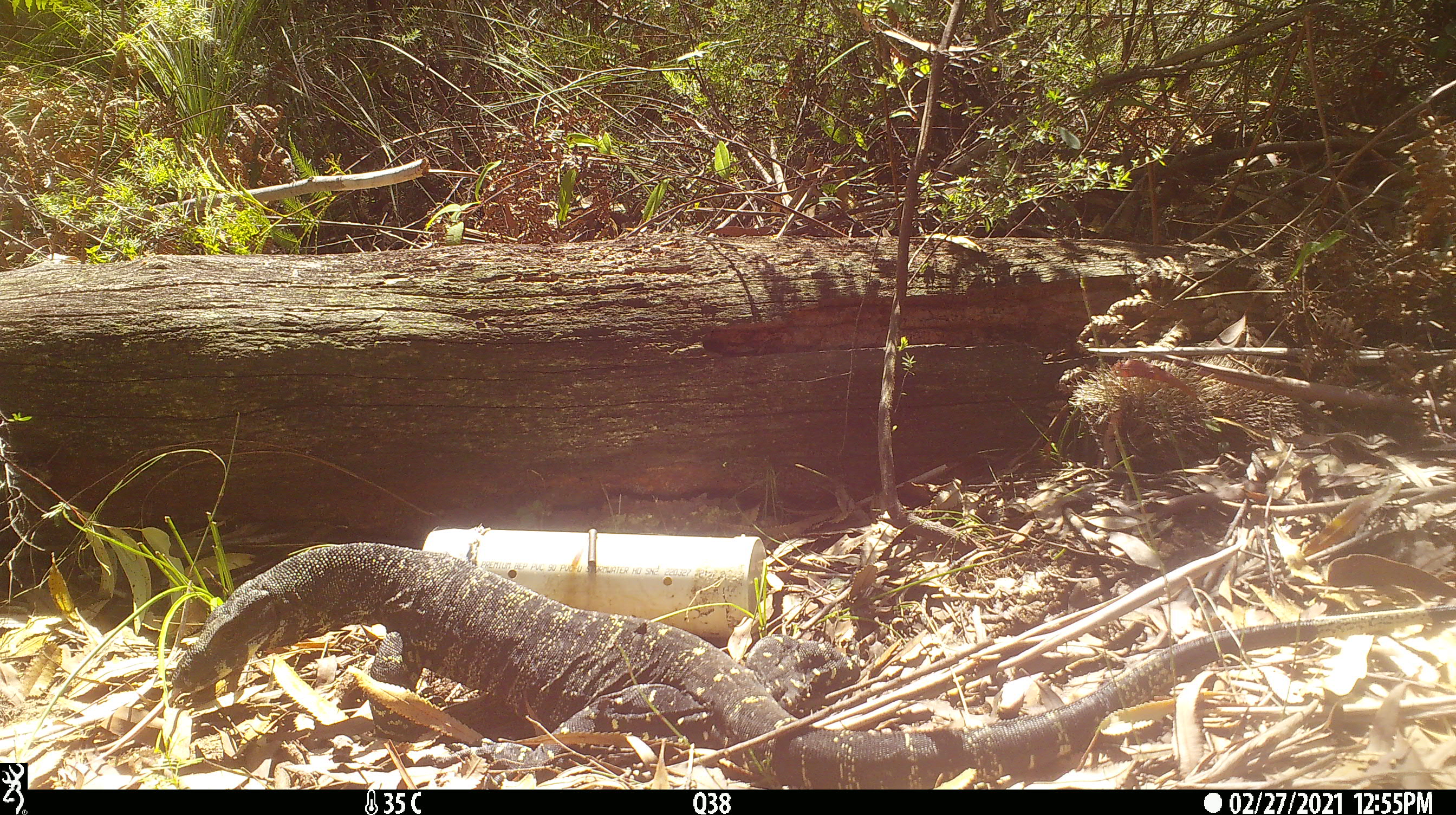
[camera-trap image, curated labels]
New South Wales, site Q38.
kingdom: Animalia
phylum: Chordata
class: Reptilia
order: Squamata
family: Varanidae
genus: Varanus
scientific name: Varanus varius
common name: lace monitor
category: goanna